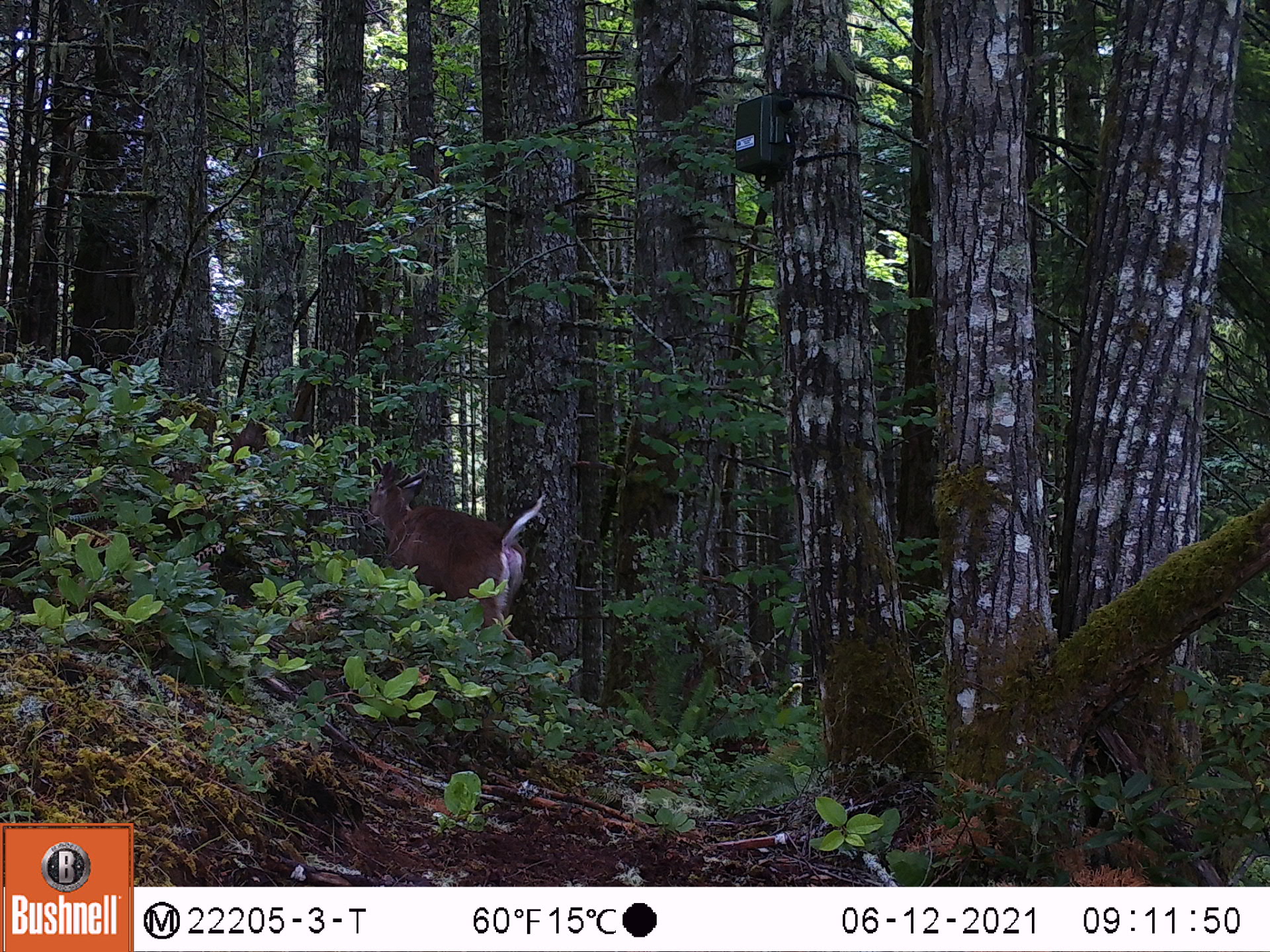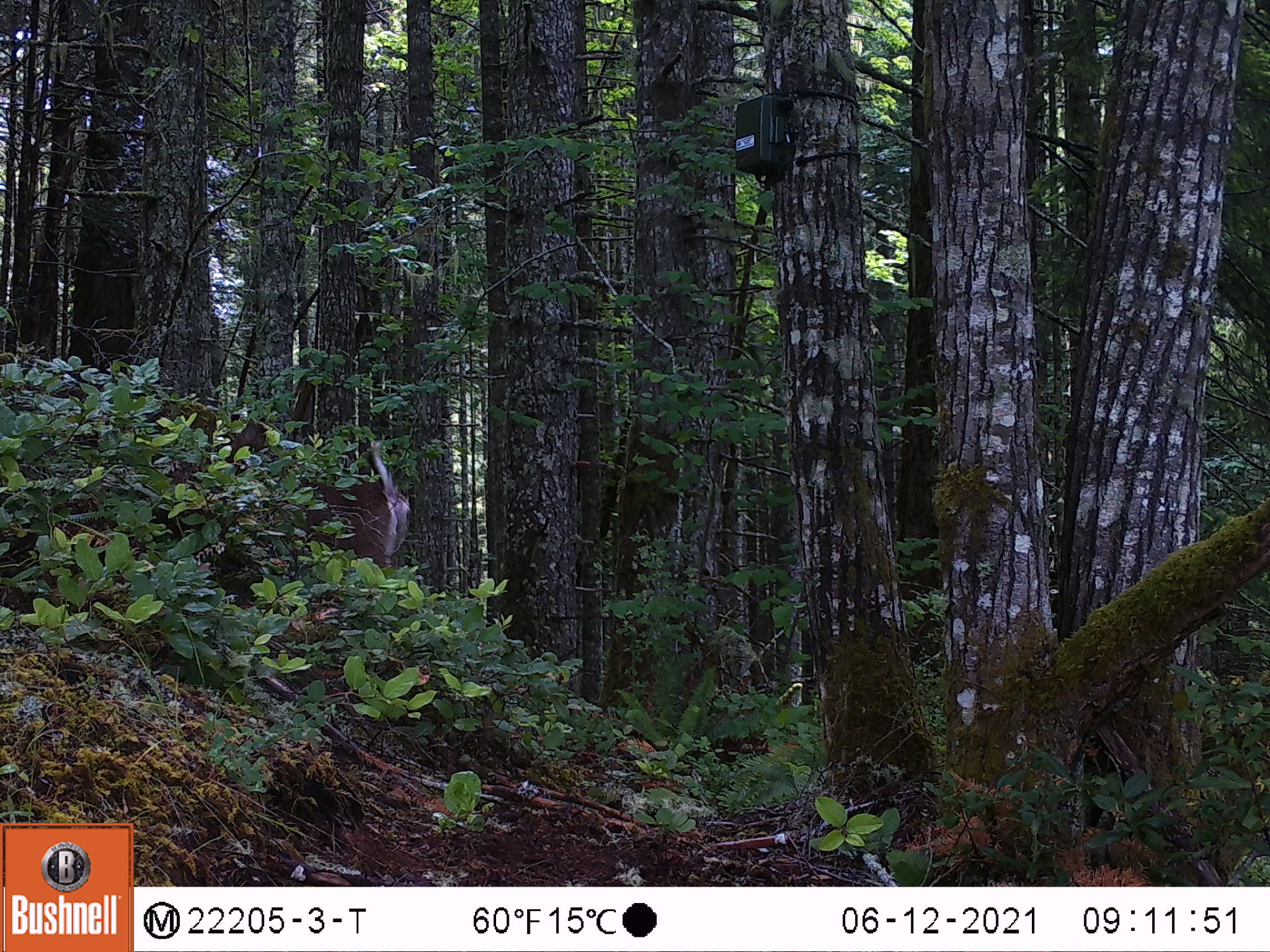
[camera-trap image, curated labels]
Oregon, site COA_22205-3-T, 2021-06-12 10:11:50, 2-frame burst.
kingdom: Animalia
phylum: Chordata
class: Mammalia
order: Artiodactyla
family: Cervidae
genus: Odocoileus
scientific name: Odocoileus hemionus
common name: black-tailed deer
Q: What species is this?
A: Black-tailed deer (Odocoileus hemionus).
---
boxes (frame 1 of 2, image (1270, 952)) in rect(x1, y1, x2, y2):
black-tailed deer: rect(336, 436, 558, 691)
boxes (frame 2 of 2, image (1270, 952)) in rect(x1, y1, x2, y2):
black-tailed deer: rect(186, 395, 447, 616)